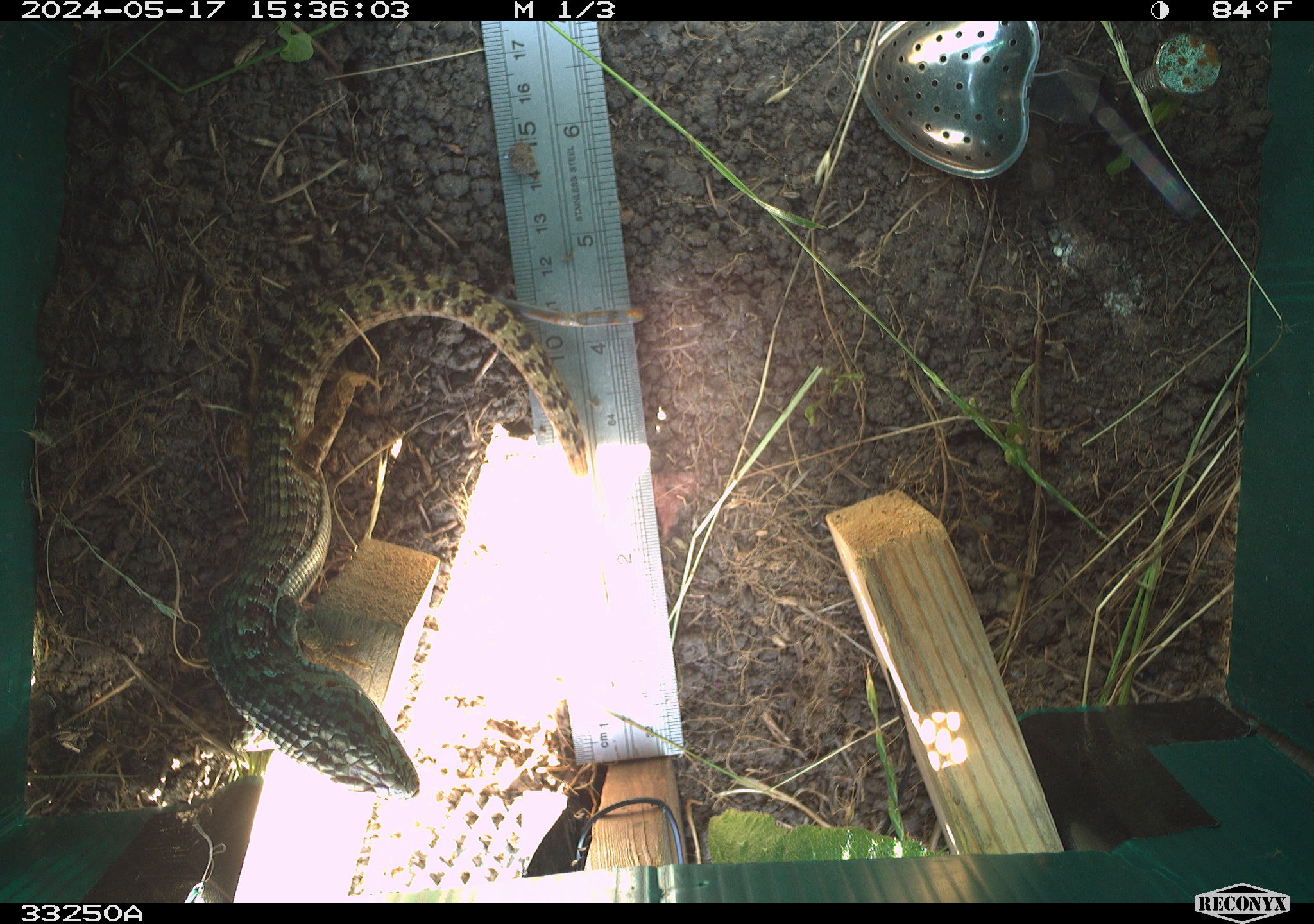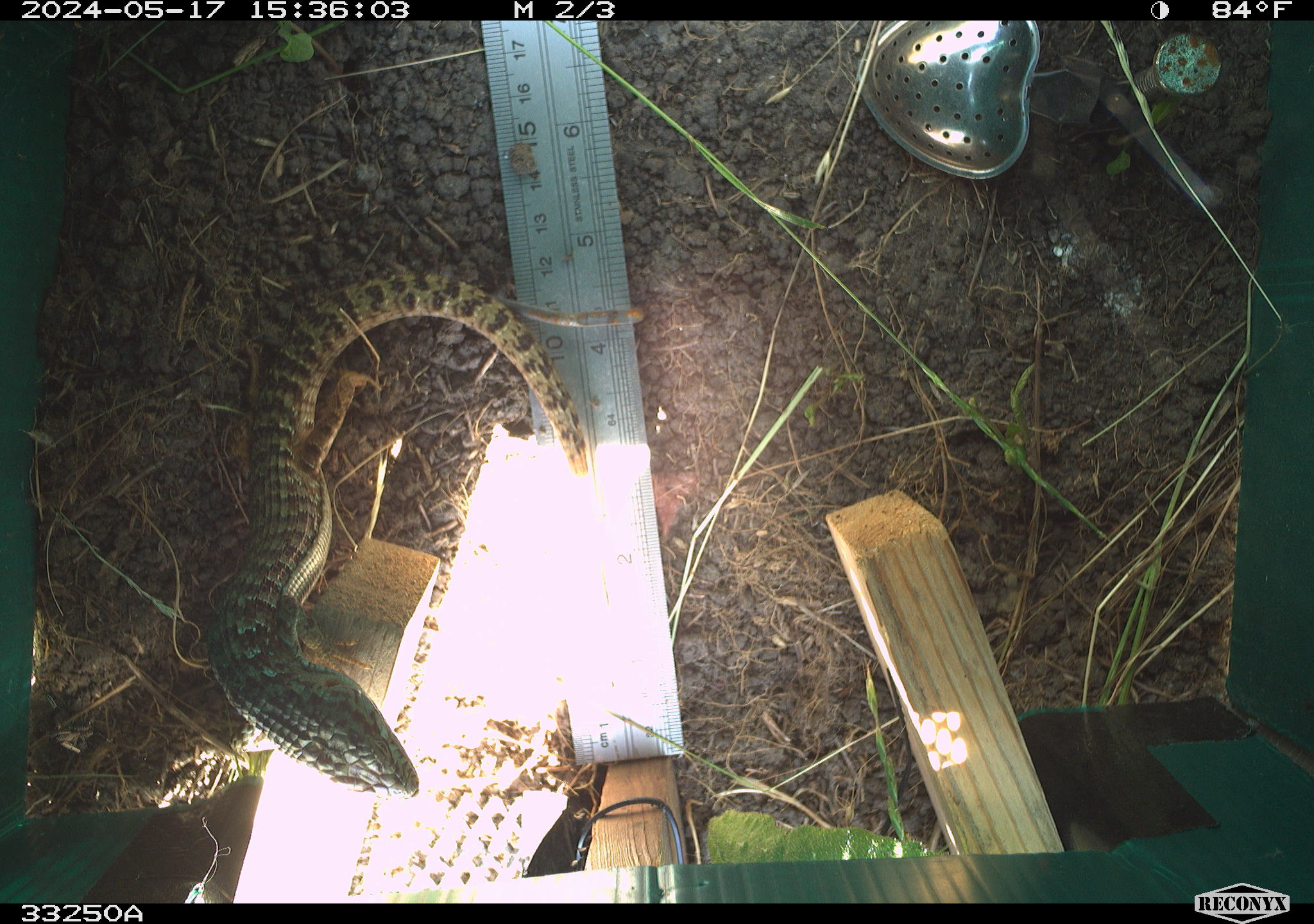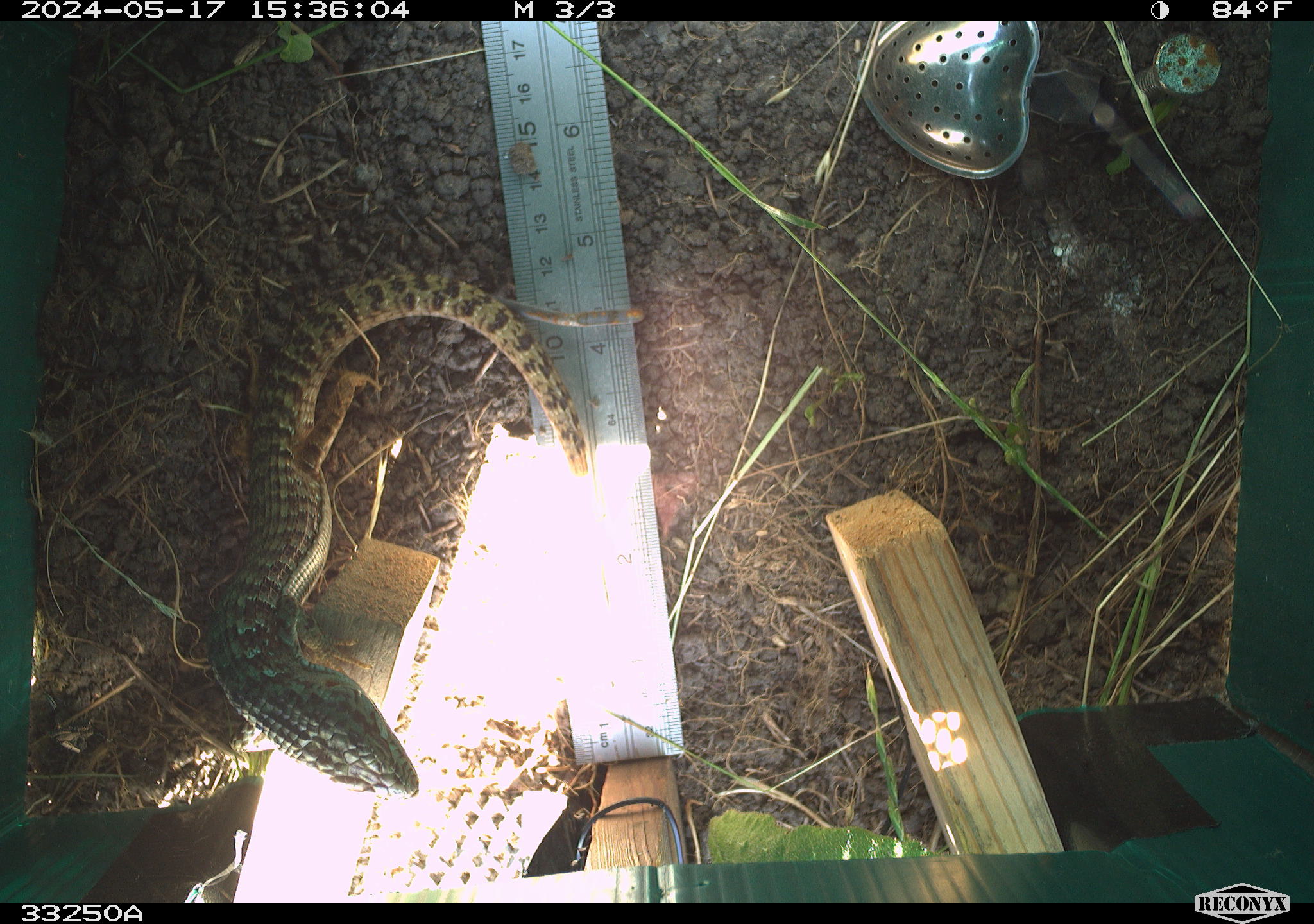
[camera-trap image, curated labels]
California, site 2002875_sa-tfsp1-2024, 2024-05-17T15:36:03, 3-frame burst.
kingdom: Animalia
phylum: Chordata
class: Reptilia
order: Squamata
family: Anguidae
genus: Elgaria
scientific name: Elgaria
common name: alligator lizards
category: elgaria species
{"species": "elgaria species (alligator lizards) (Elgaria)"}